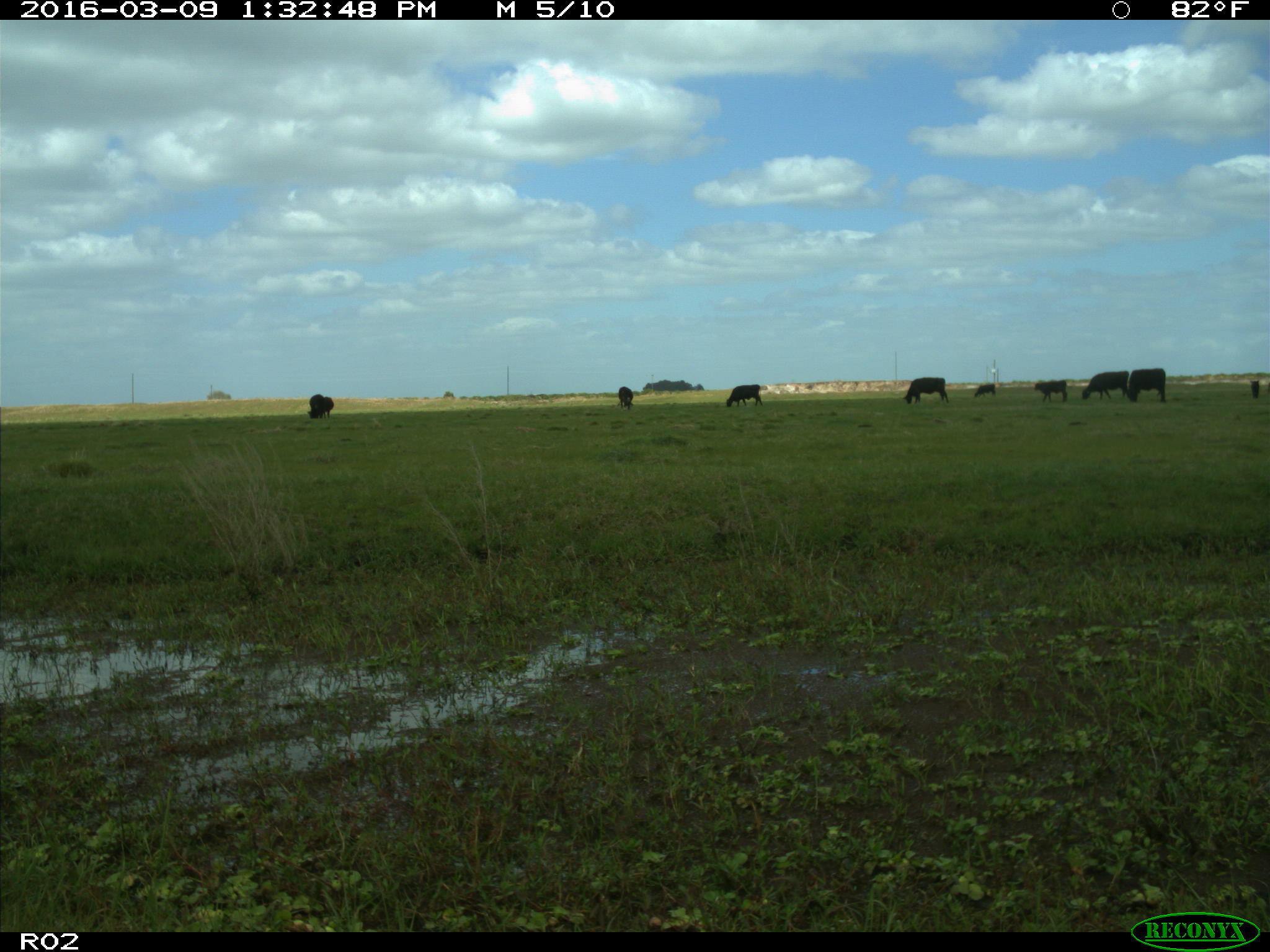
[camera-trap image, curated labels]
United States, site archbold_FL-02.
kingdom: Animalia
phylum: Chordata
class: Mammalia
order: Artiodactyla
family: Bovidae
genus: Bos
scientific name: Bos taurus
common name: domestic cow